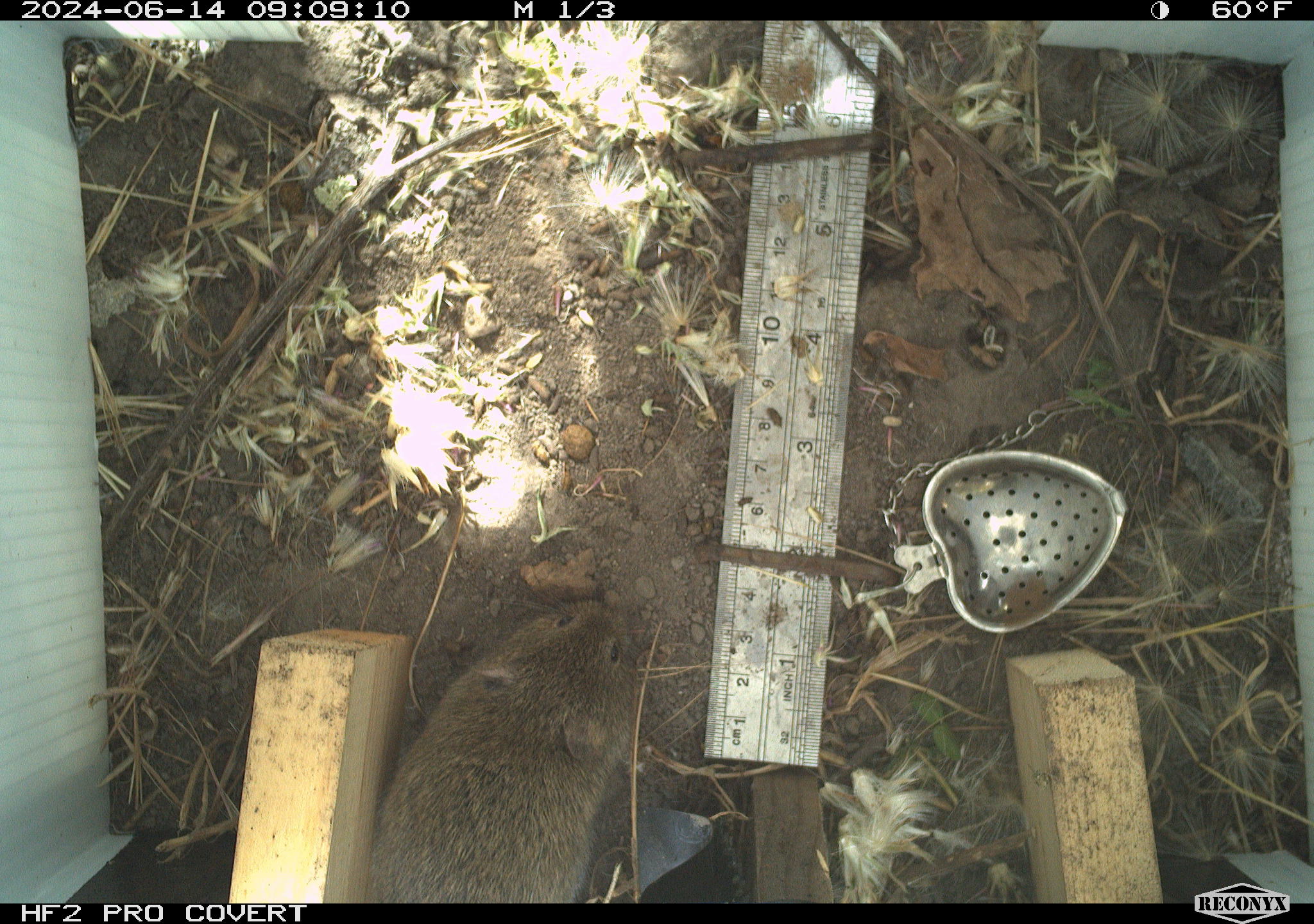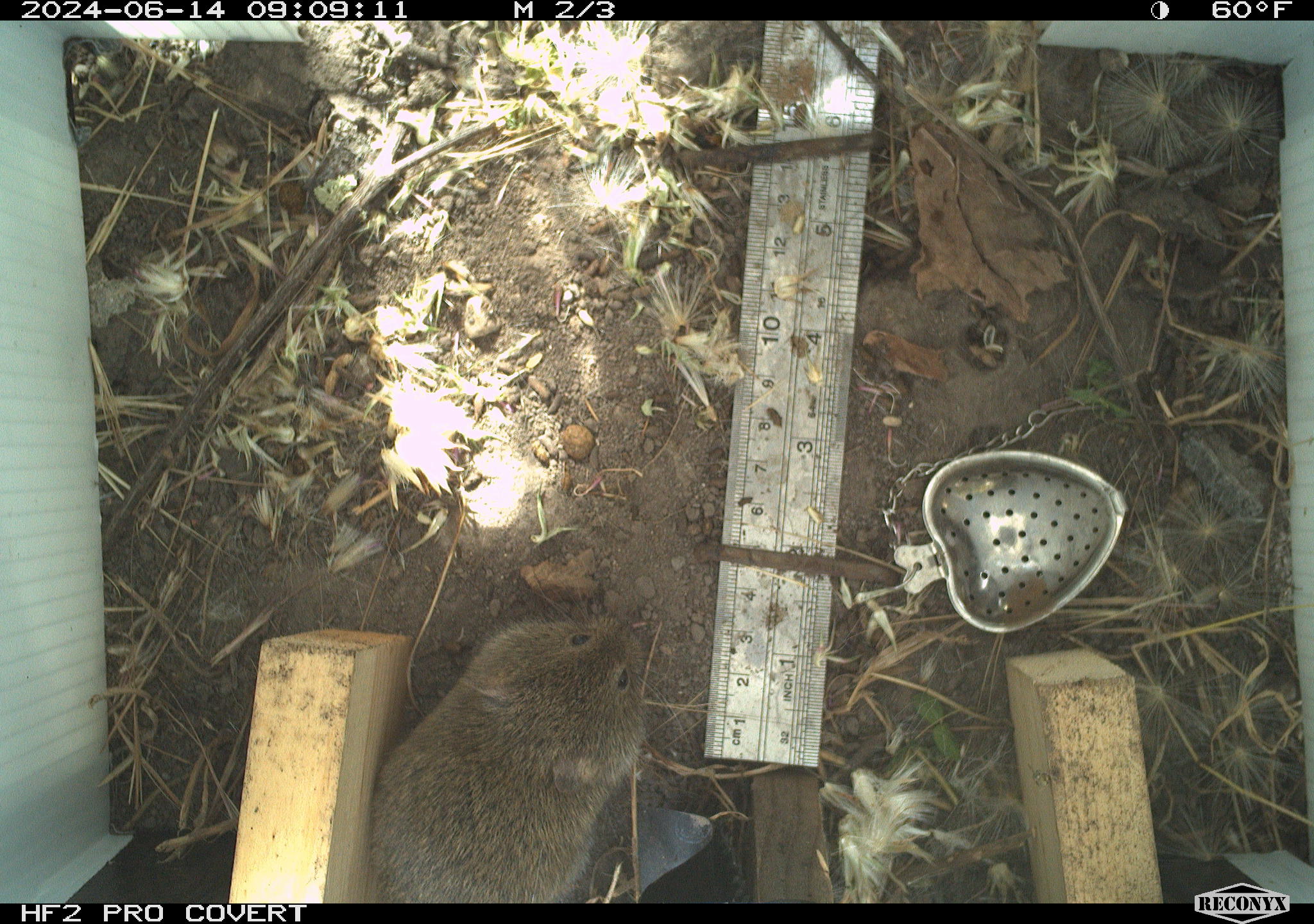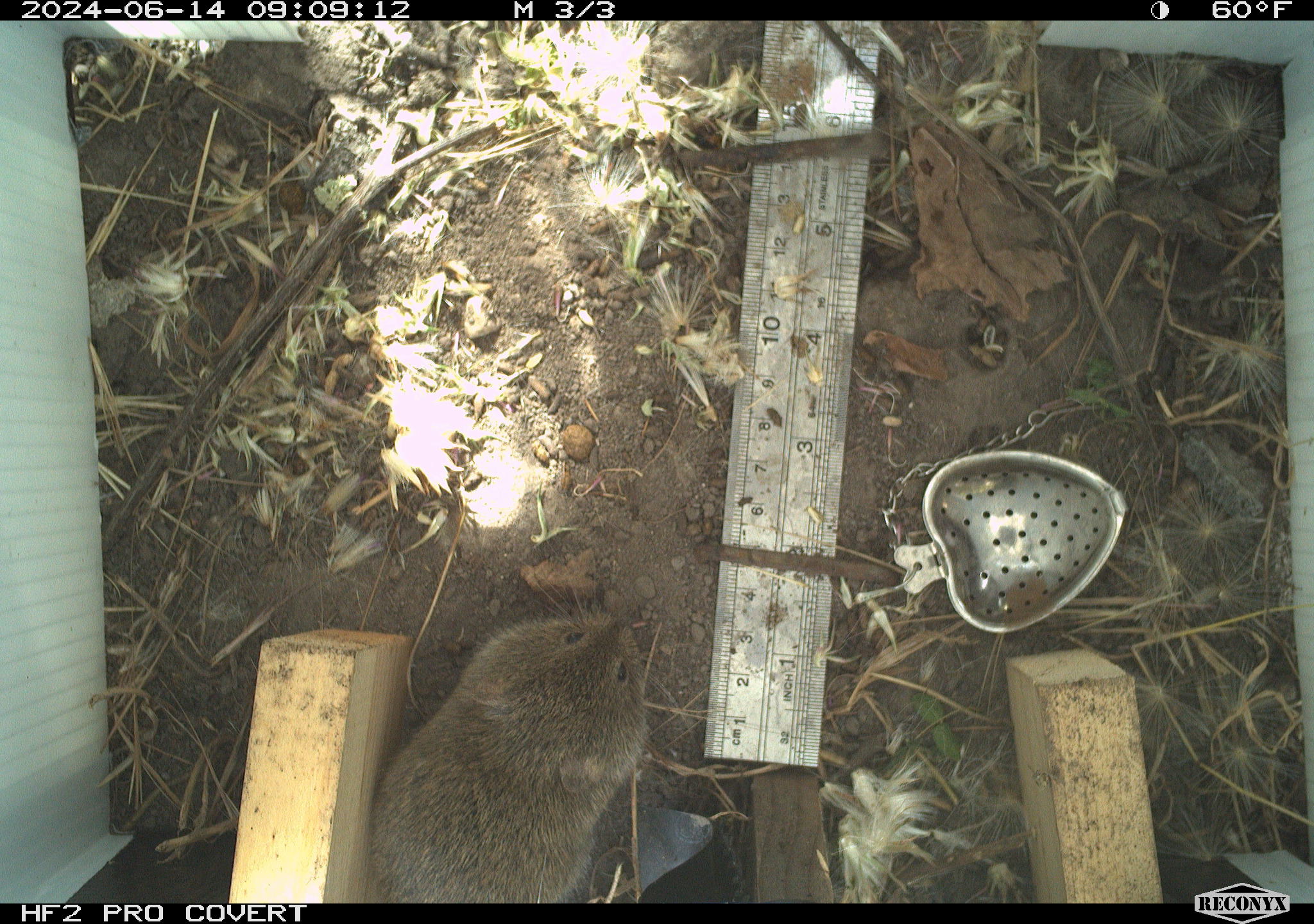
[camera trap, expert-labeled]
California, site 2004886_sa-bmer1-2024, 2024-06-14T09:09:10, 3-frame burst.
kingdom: Animalia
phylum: Chordata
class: Mammalia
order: Rodentia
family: Cricetidae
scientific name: Cricetidae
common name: hamsters, voles, lemmings, and allies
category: cricetidae family